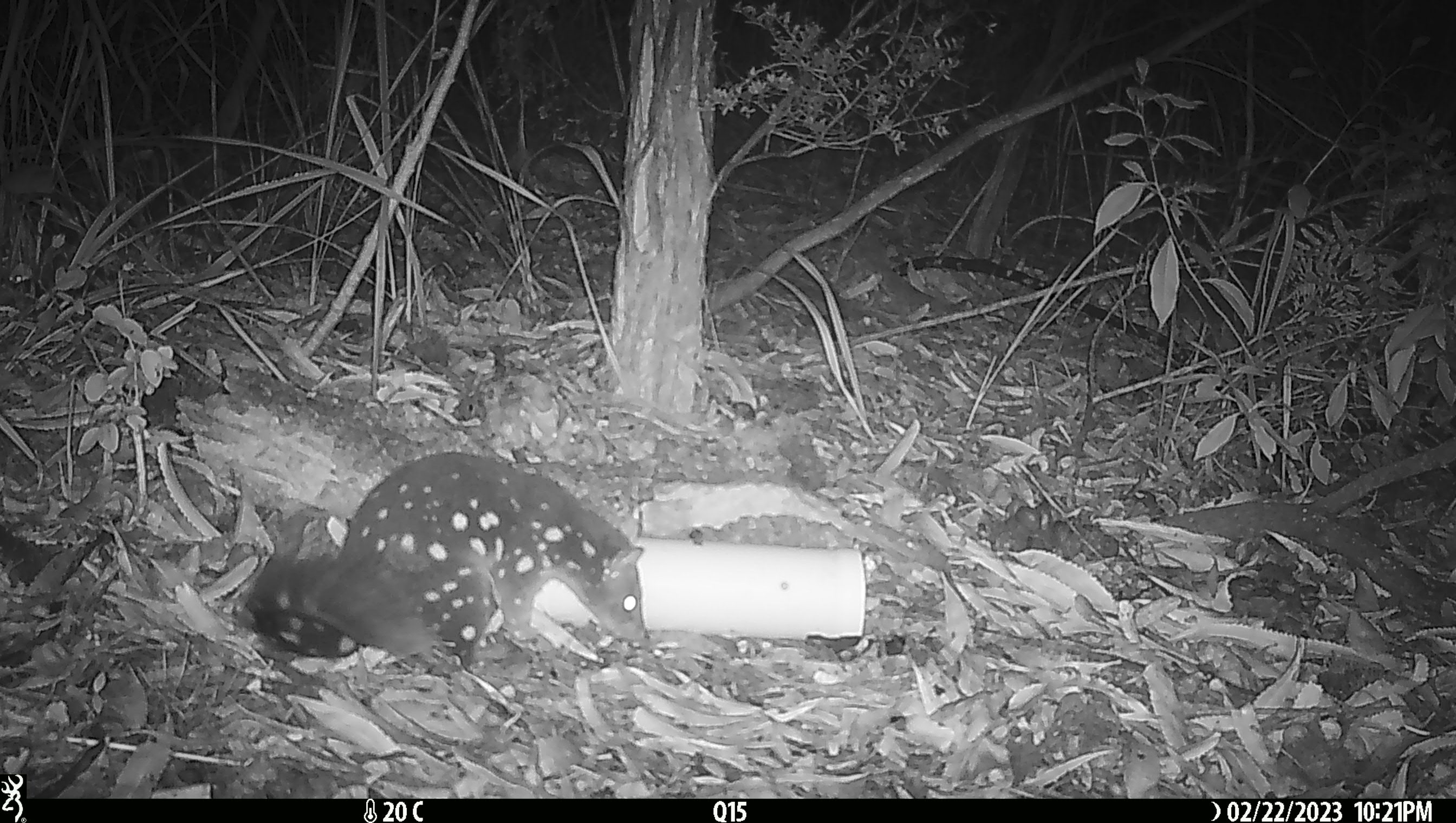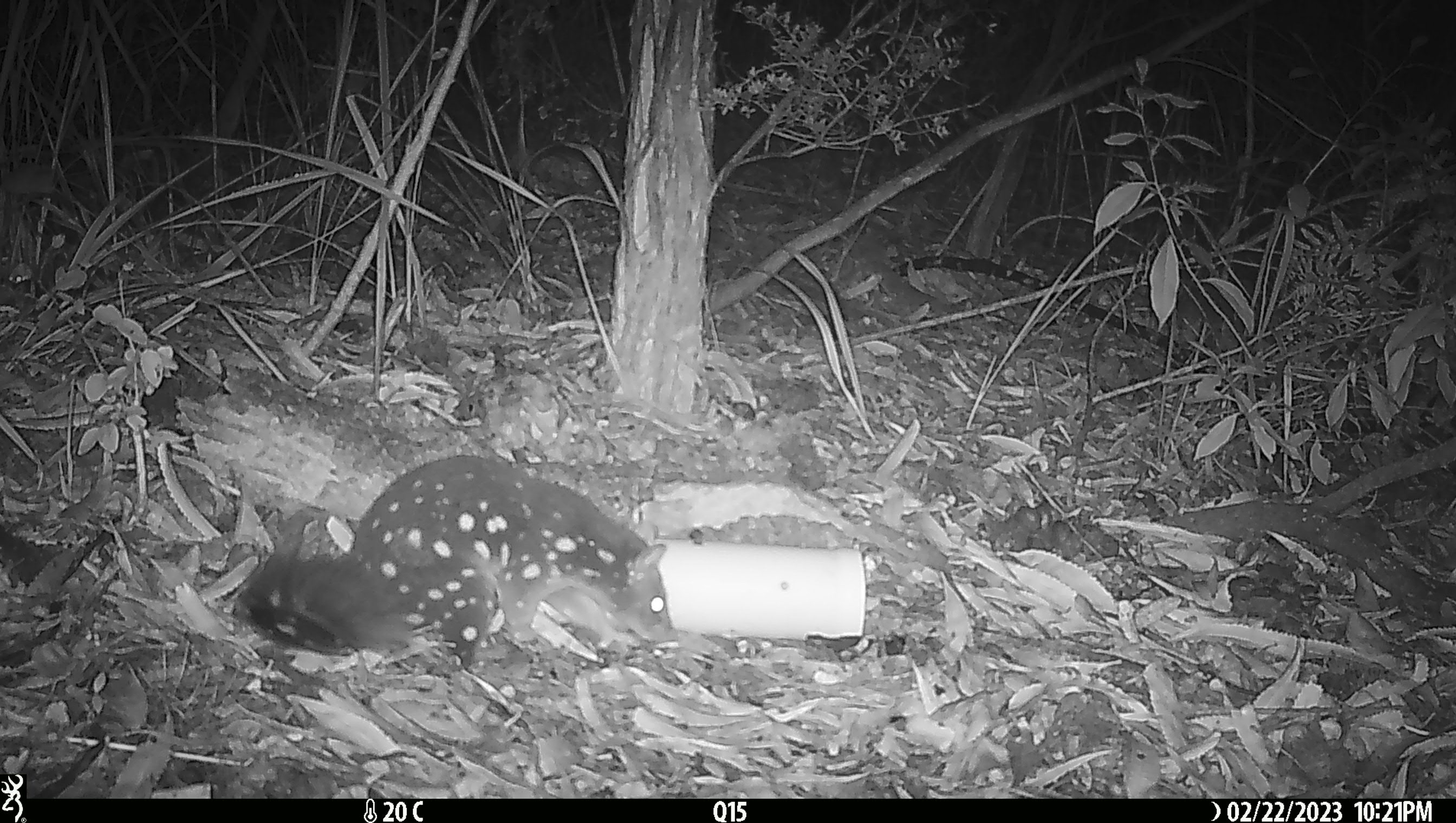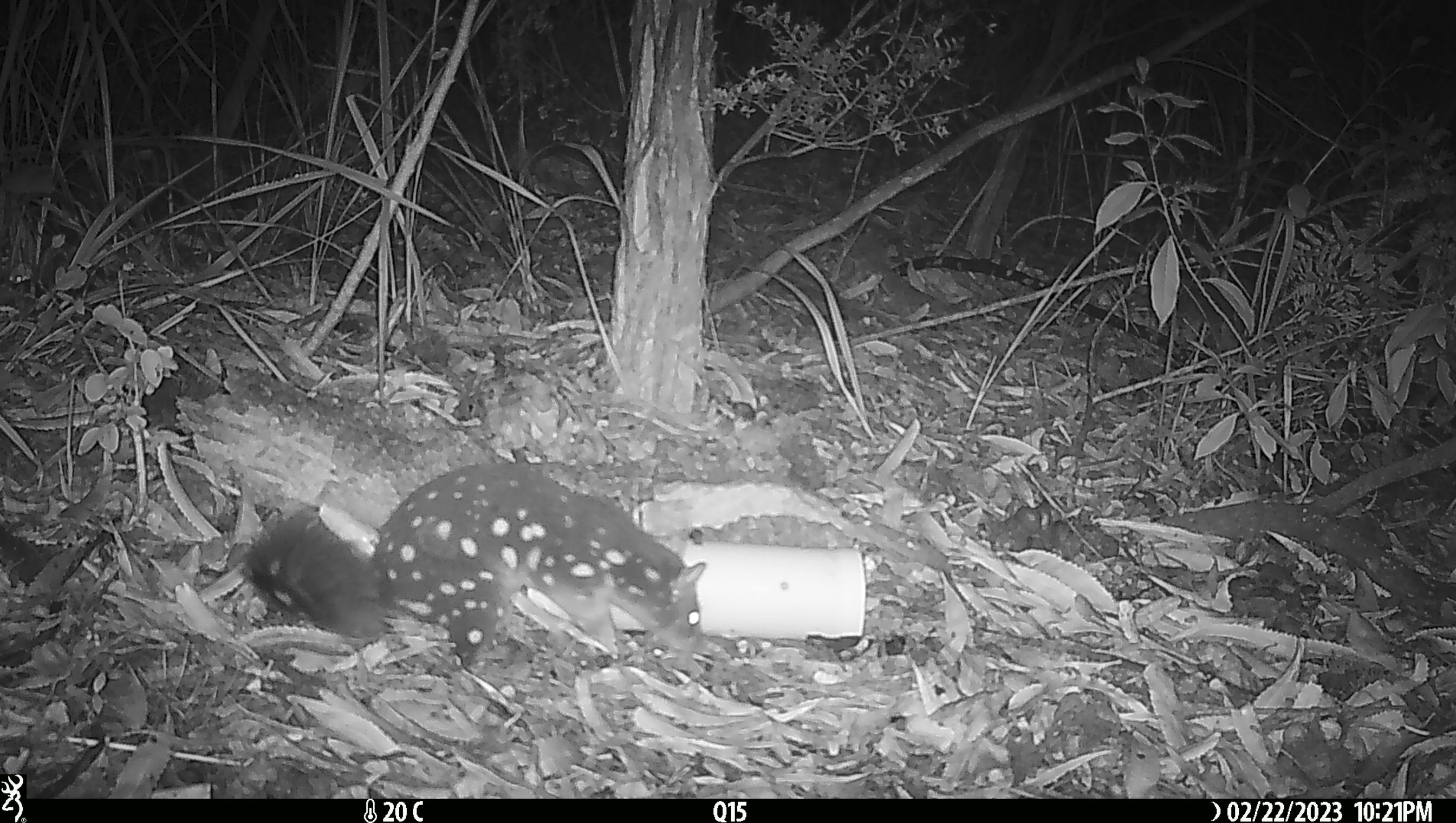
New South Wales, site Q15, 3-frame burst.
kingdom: Animalia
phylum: Chordata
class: Mammalia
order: Dasyuromorphia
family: Dasyuridae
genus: Dasyurus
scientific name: Dasyurus maculatus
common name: spotted-tailed quoll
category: quoll